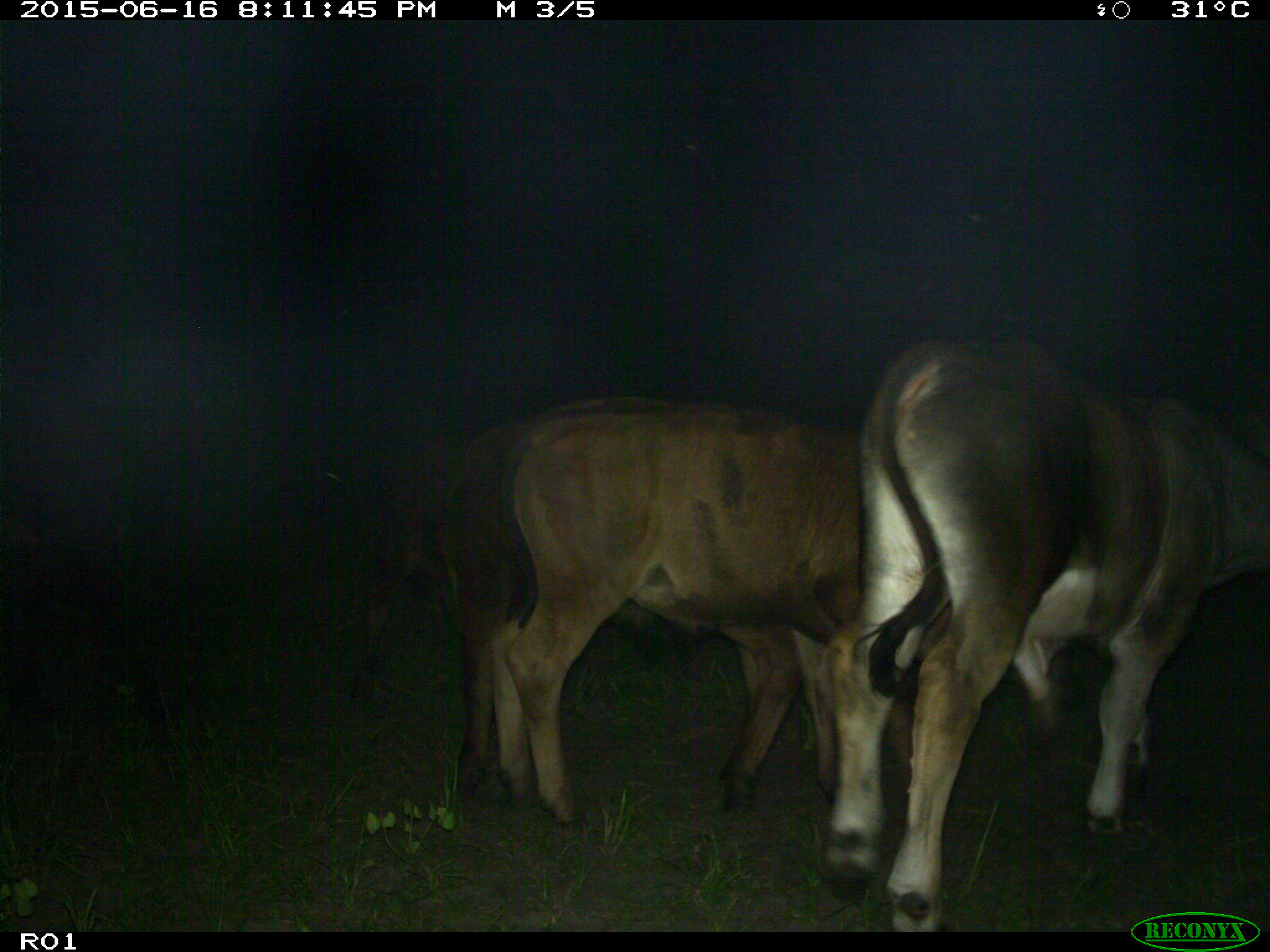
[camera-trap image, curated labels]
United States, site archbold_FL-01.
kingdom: Animalia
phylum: Chordata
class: Mammalia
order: Artiodactyla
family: Bovidae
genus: Bos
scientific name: Bos taurus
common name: domestic cow